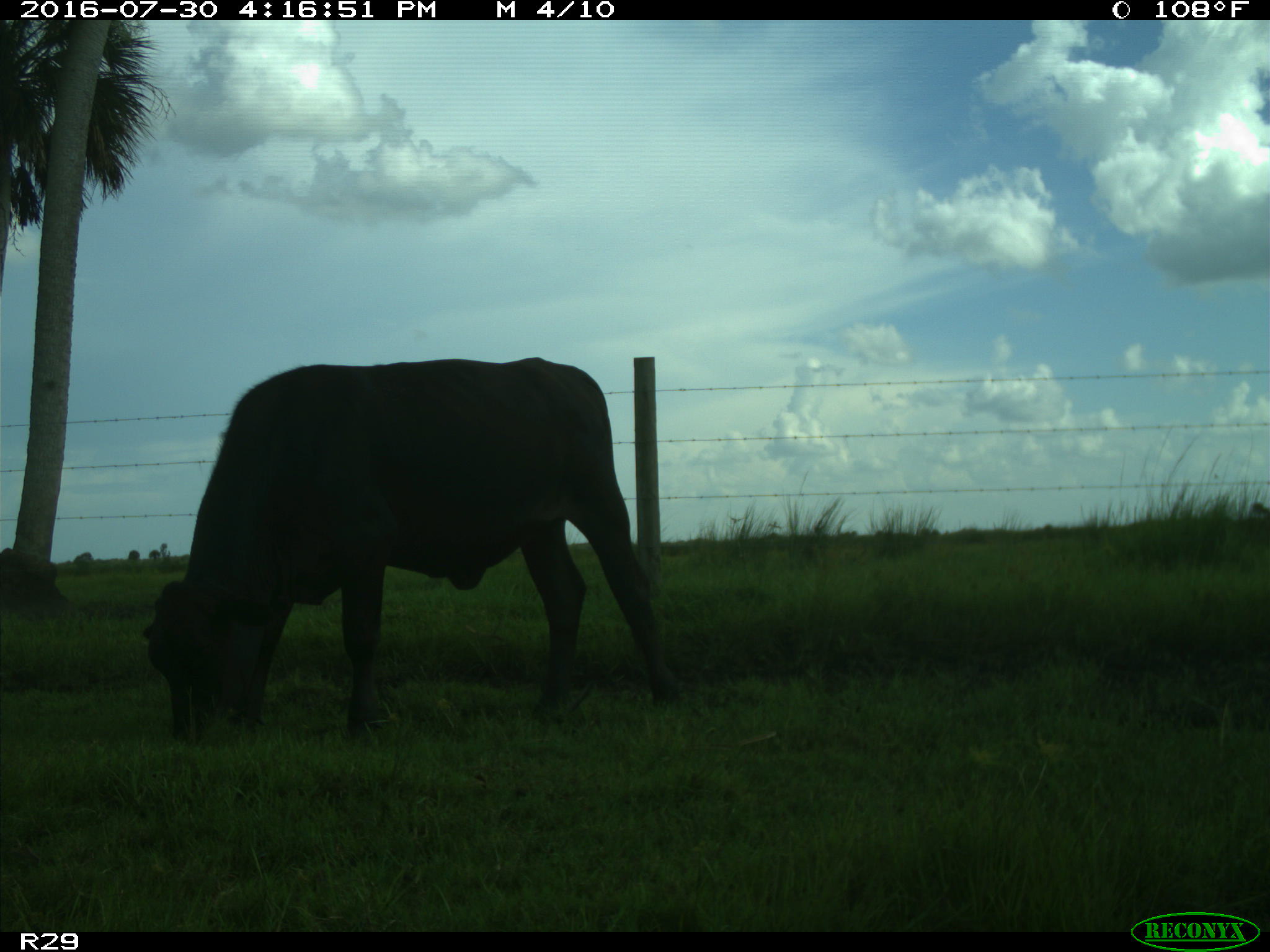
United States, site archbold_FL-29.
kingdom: Animalia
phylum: Chordata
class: Mammalia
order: Artiodactyla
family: Bovidae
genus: Bos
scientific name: Bos taurus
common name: domestic cow